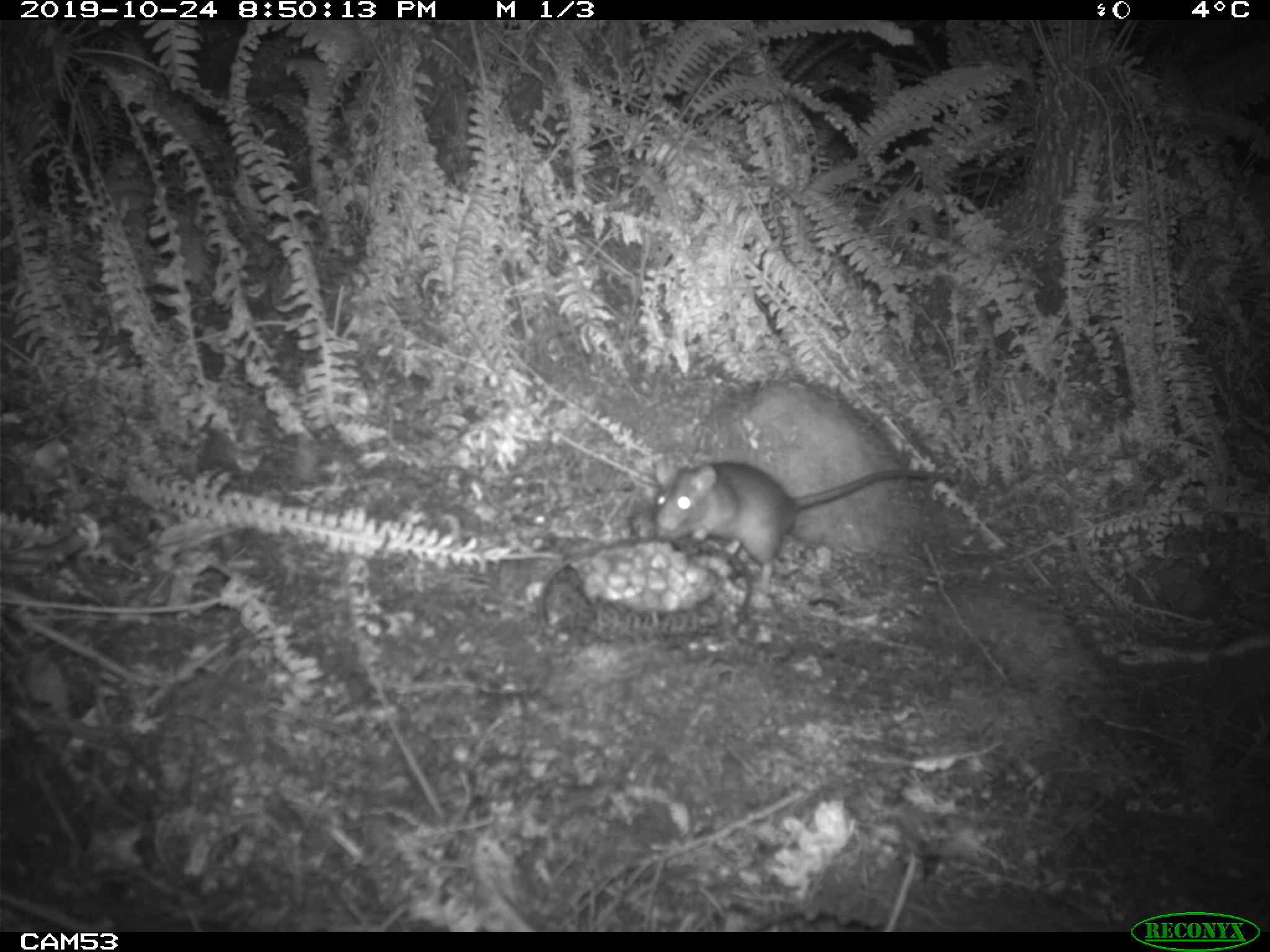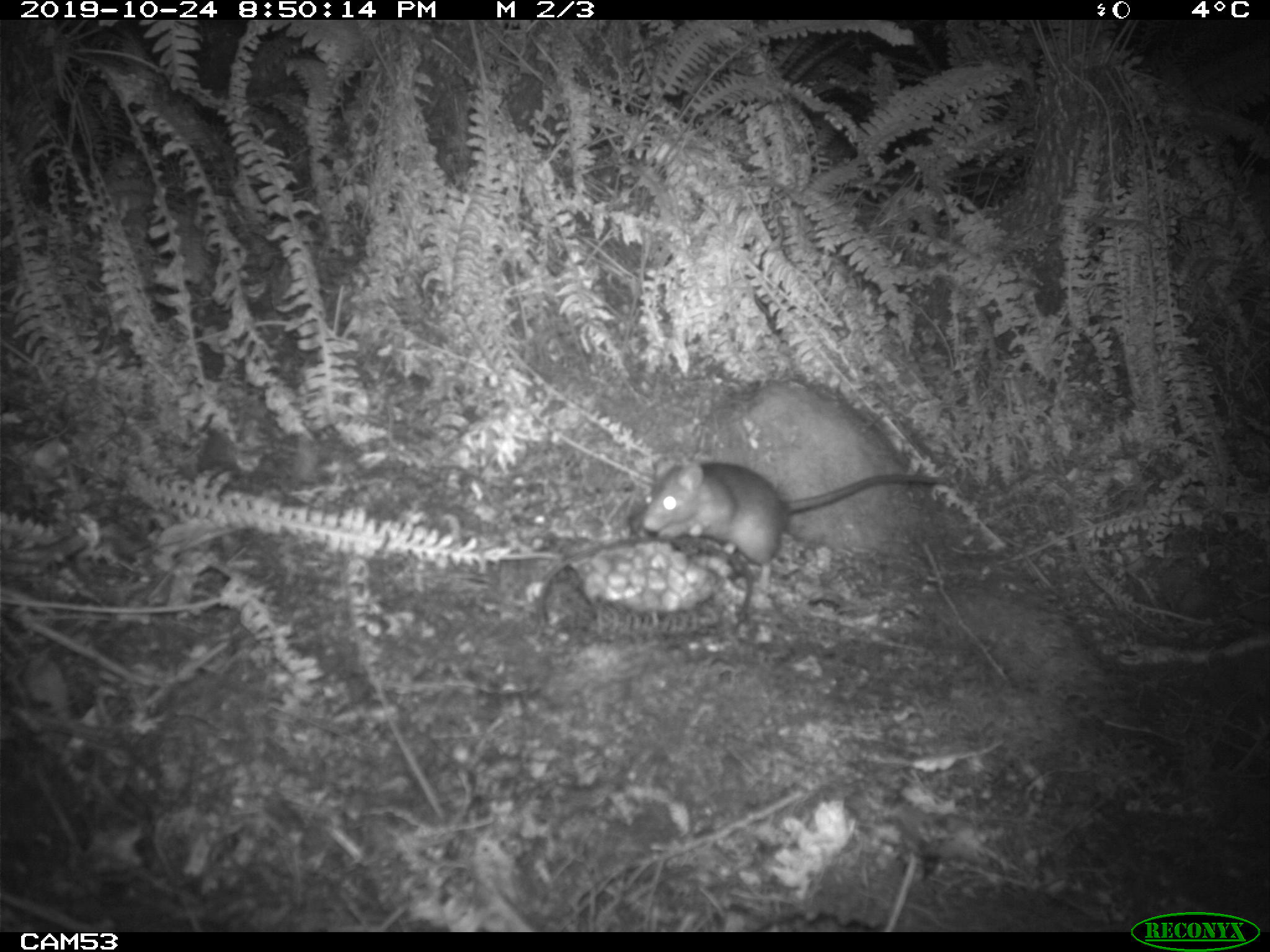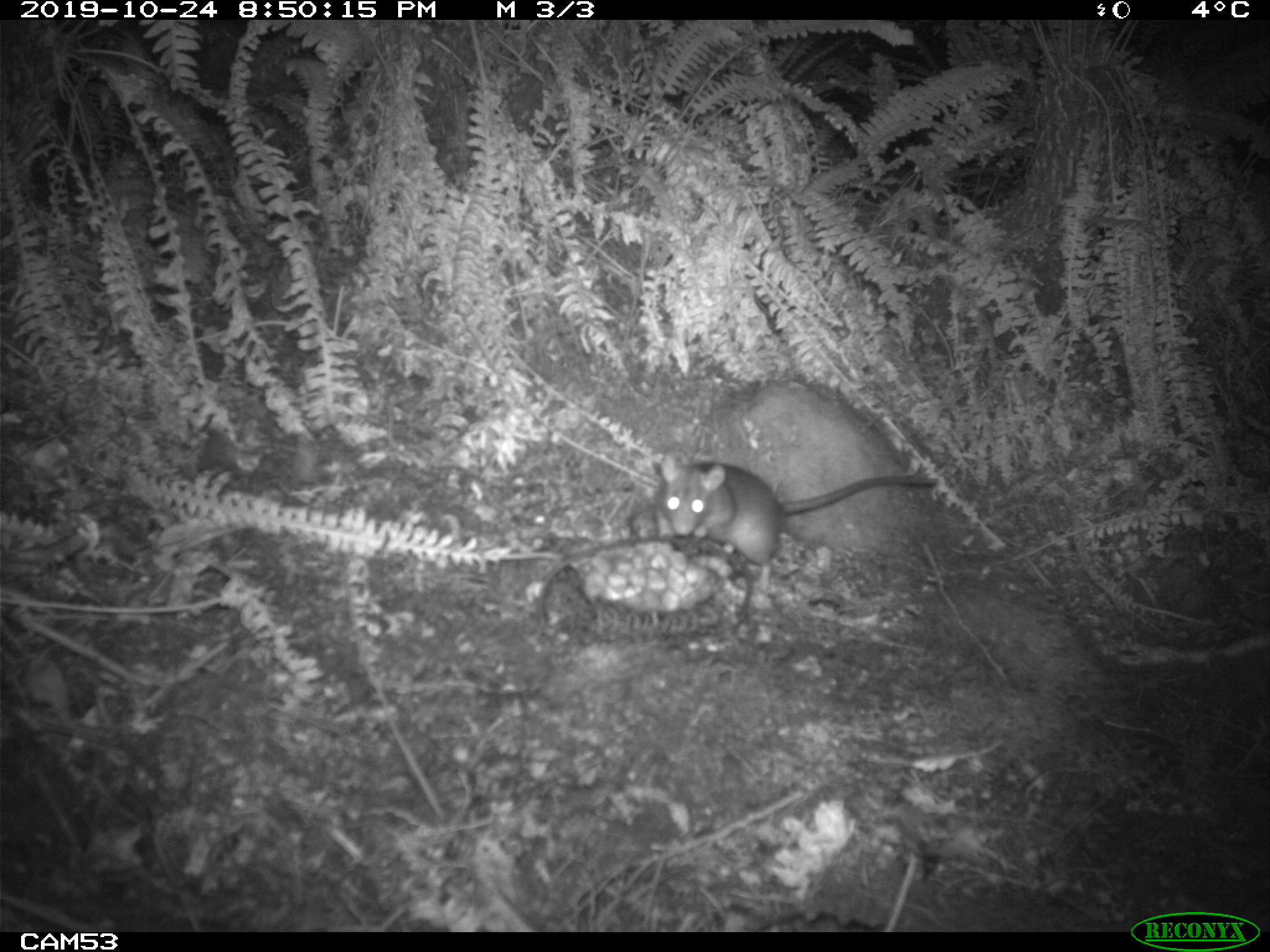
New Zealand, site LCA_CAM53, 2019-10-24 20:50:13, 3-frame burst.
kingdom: Animalia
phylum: Chordata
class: Mammalia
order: Rodentia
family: Muridae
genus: Mus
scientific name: Mus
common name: mouse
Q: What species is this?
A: Mouse (Mus).